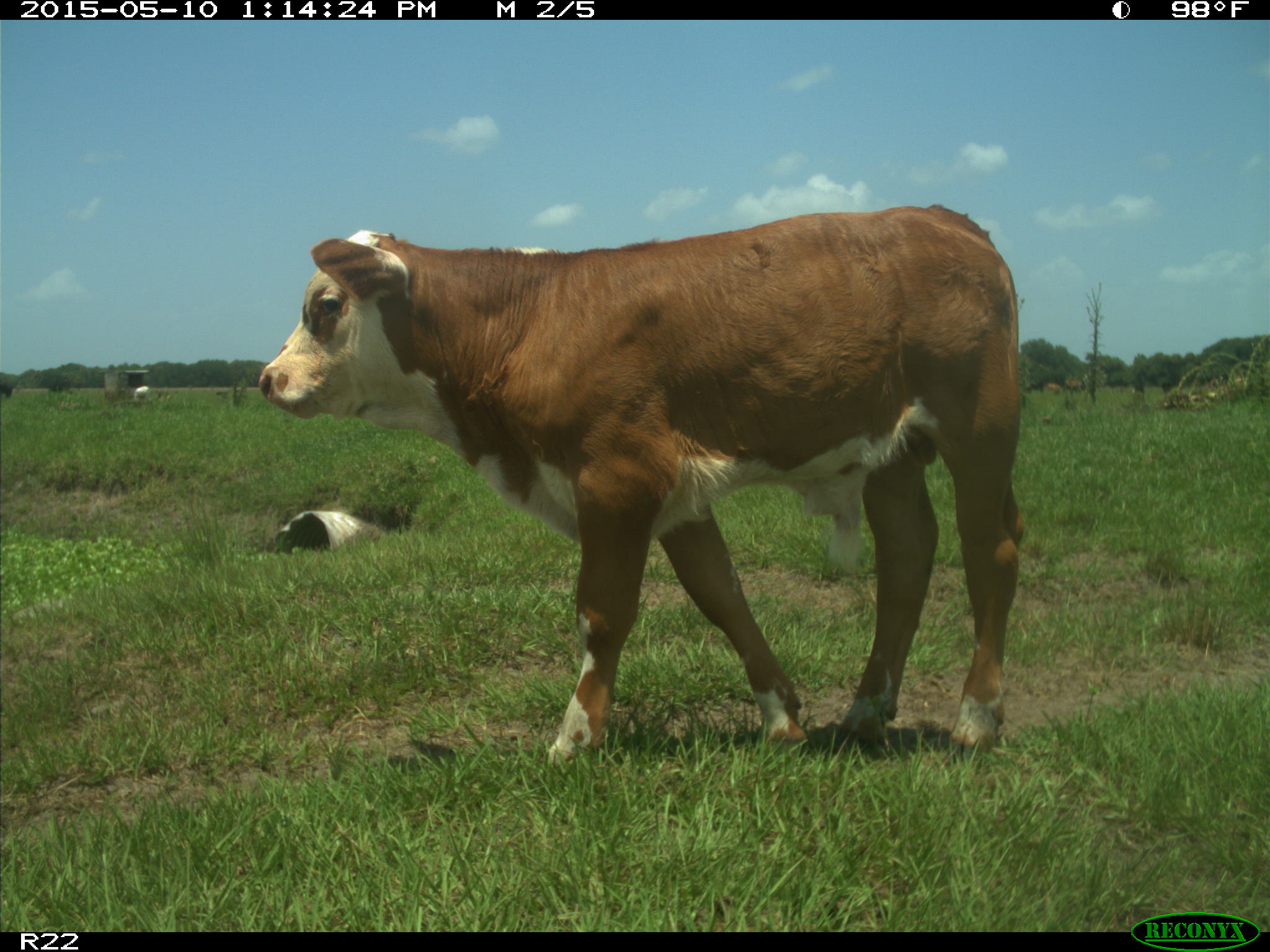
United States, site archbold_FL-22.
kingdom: Animalia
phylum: Chordata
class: Mammalia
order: Artiodactyla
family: Bovidae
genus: Bos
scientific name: Bos taurus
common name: domestic cow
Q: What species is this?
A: Bos taurus (domestic cow).